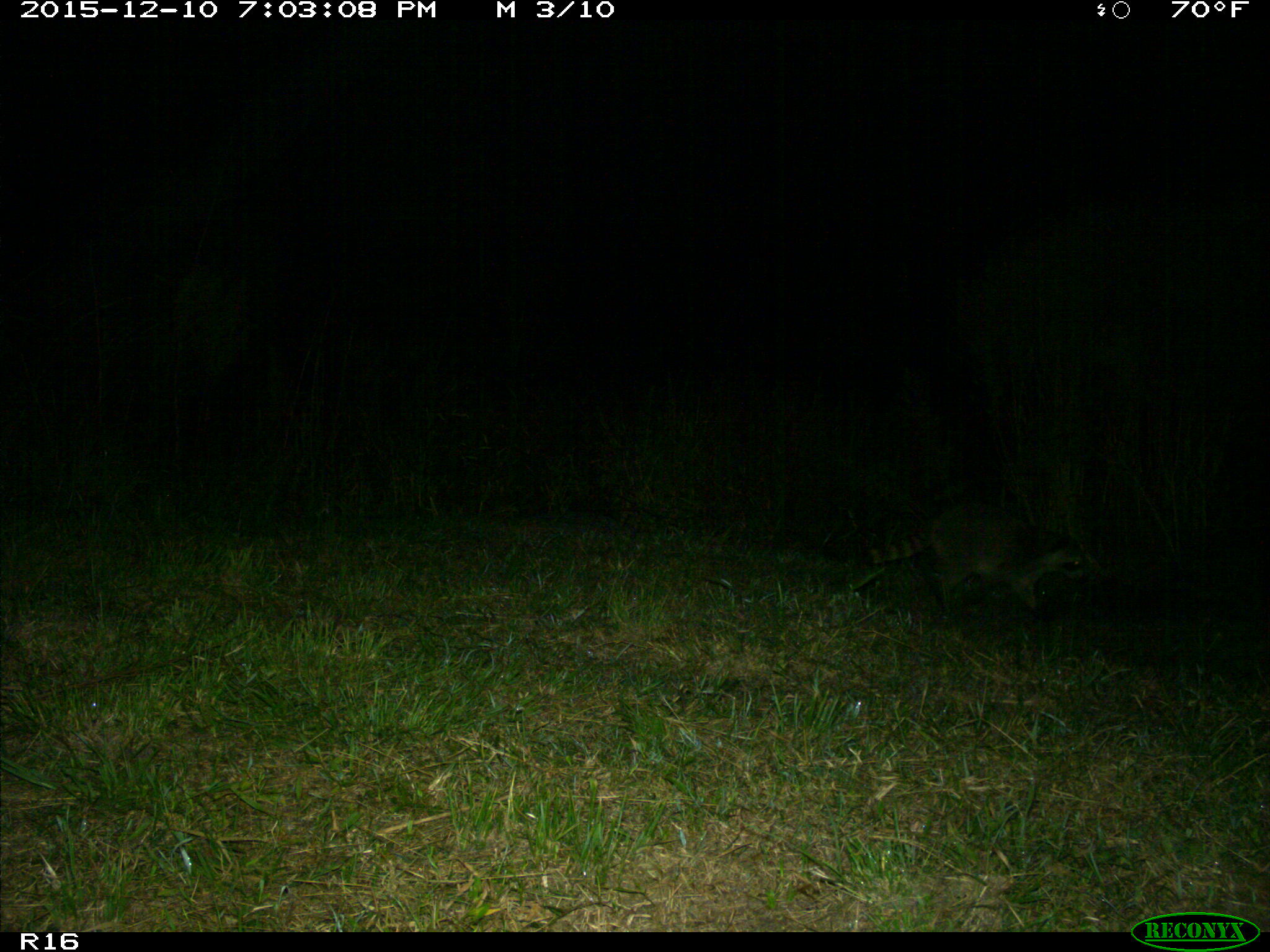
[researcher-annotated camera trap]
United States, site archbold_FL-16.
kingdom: Animalia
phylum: Chordata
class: Mammalia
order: Carnivora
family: Procyonidae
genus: Procyon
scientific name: Procyon lotor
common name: common raccoon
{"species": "Procyon lotor (common raccoon)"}